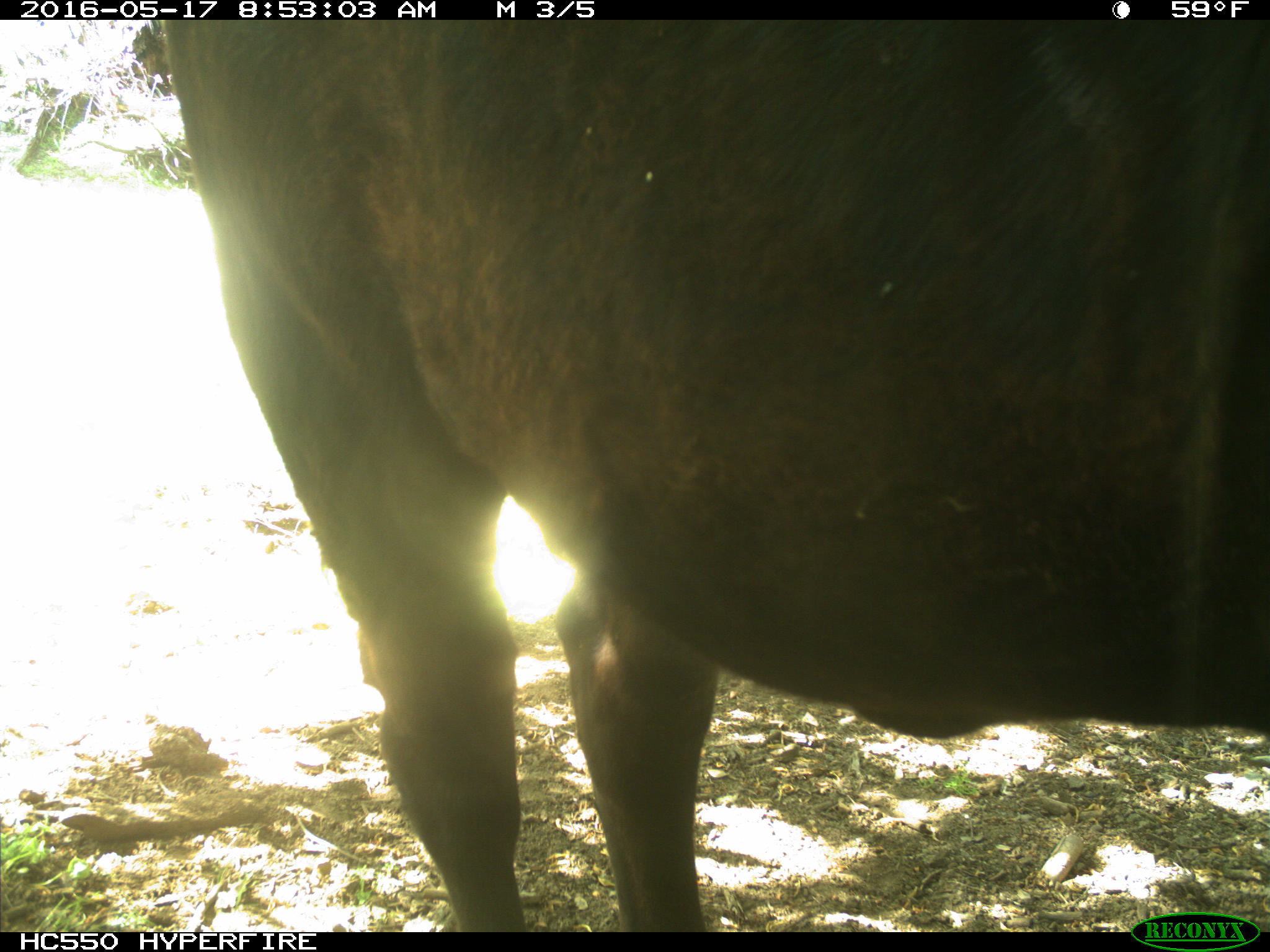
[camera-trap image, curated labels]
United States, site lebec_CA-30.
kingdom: Animalia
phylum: Chordata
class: Mammalia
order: Artiodactyla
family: Bovidae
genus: Bos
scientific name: Bos taurus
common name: domestic cow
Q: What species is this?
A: Bos taurus (domestic cow).